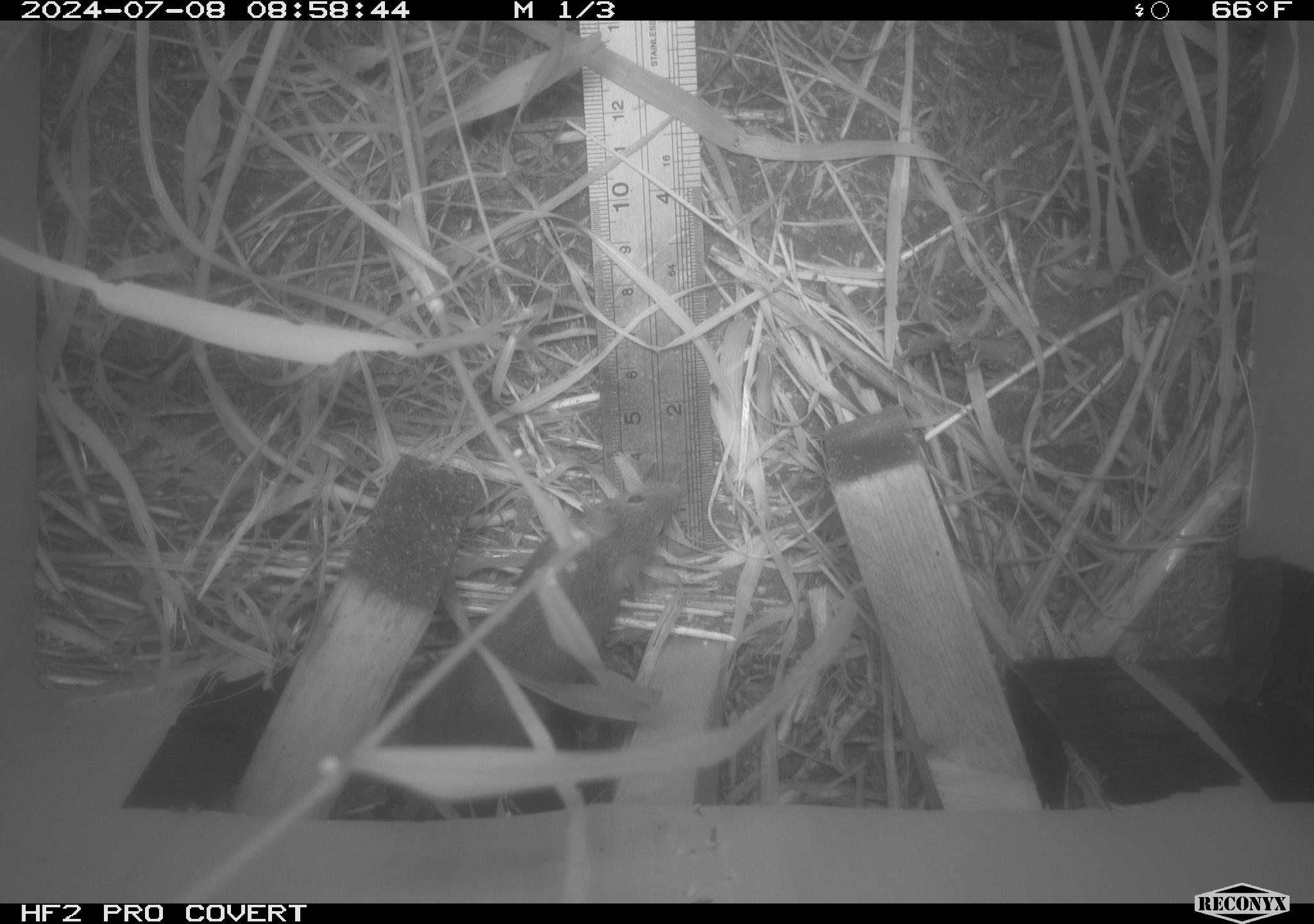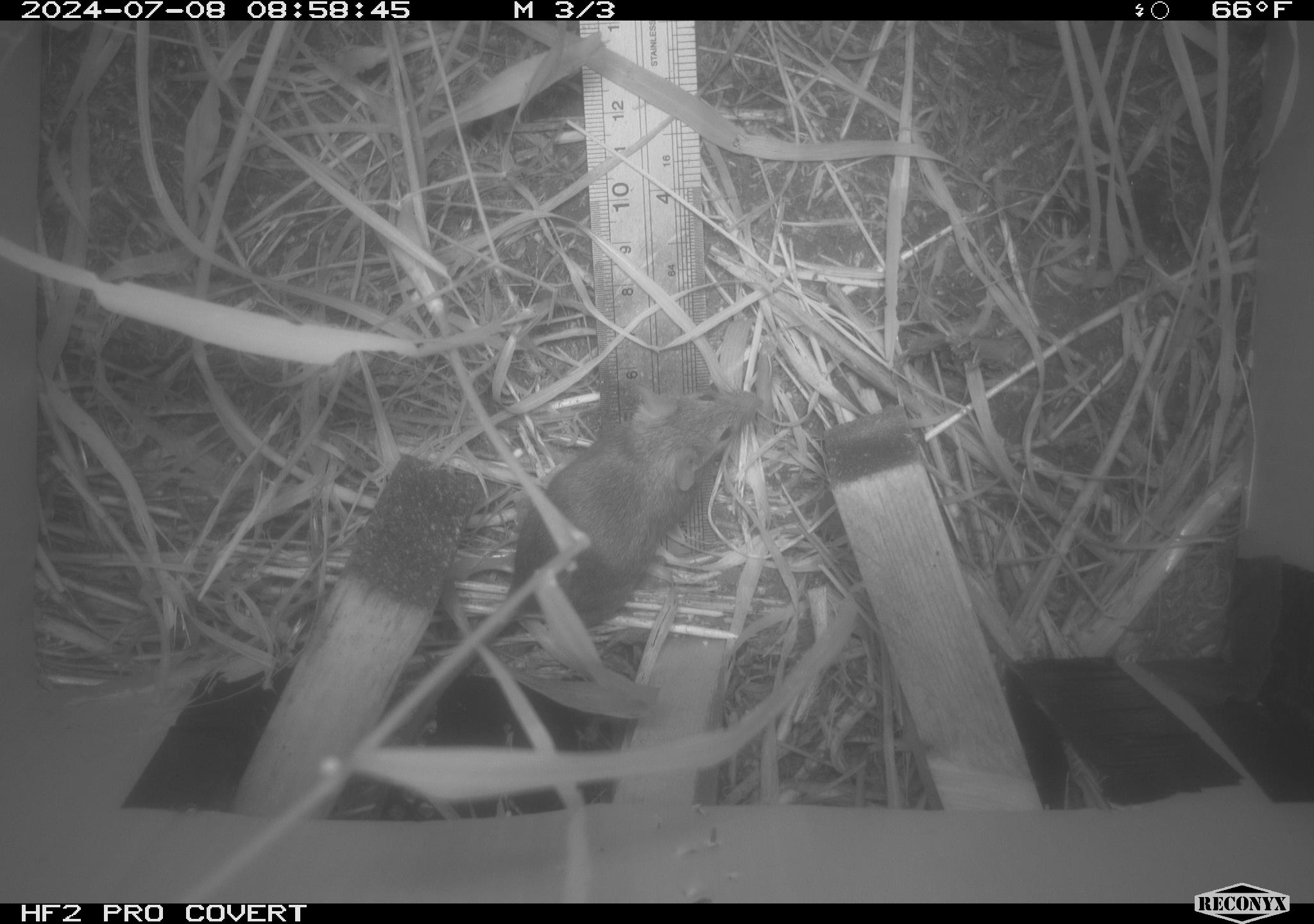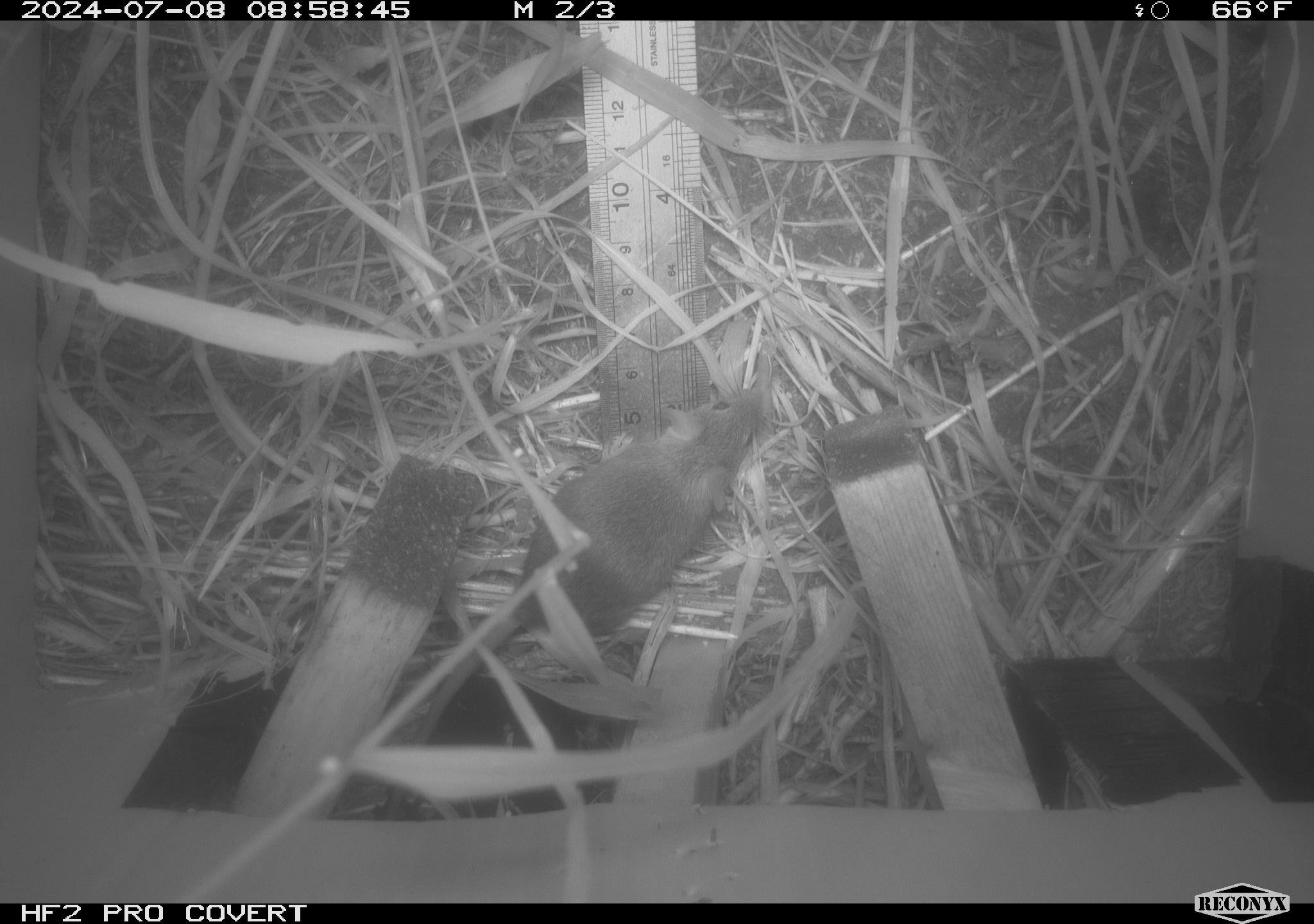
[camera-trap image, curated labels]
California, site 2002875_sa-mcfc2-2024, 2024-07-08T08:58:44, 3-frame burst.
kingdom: Animalia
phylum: Chordata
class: Mammalia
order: Rodentia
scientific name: Rodentia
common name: rodent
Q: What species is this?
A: Rodent (Rodentia).